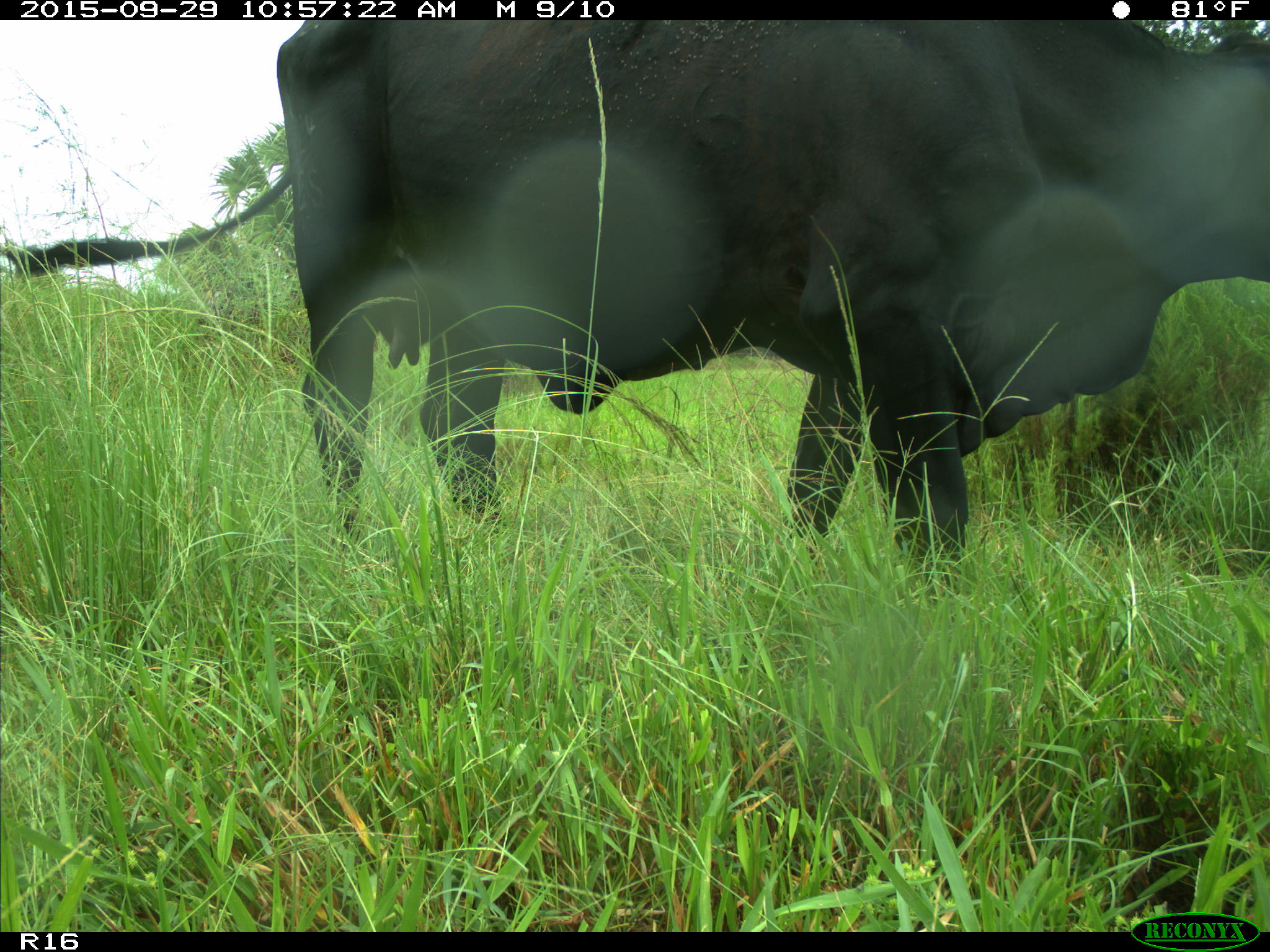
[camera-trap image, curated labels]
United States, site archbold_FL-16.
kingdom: Animalia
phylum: Chordata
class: Mammalia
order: Artiodactyla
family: Bovidae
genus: Bos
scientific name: Bos taurus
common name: domestic cow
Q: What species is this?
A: Bos taurus (domestic cow).